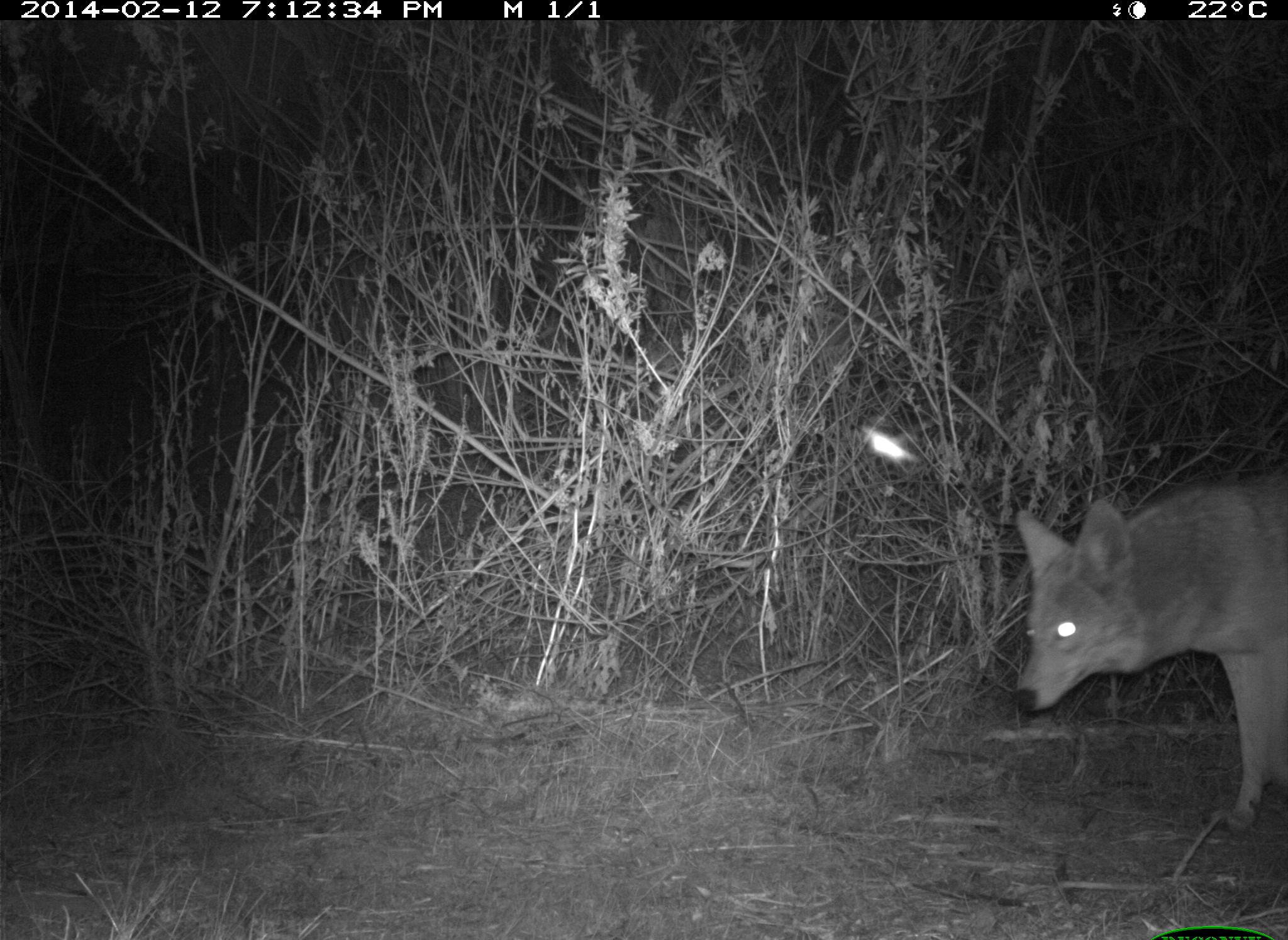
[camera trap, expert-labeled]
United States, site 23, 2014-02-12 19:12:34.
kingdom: Animalia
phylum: Chordata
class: Mammalia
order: Carnivora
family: Canidae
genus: Canis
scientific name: Canis latrans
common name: coyote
Coyote (Canis latrans).